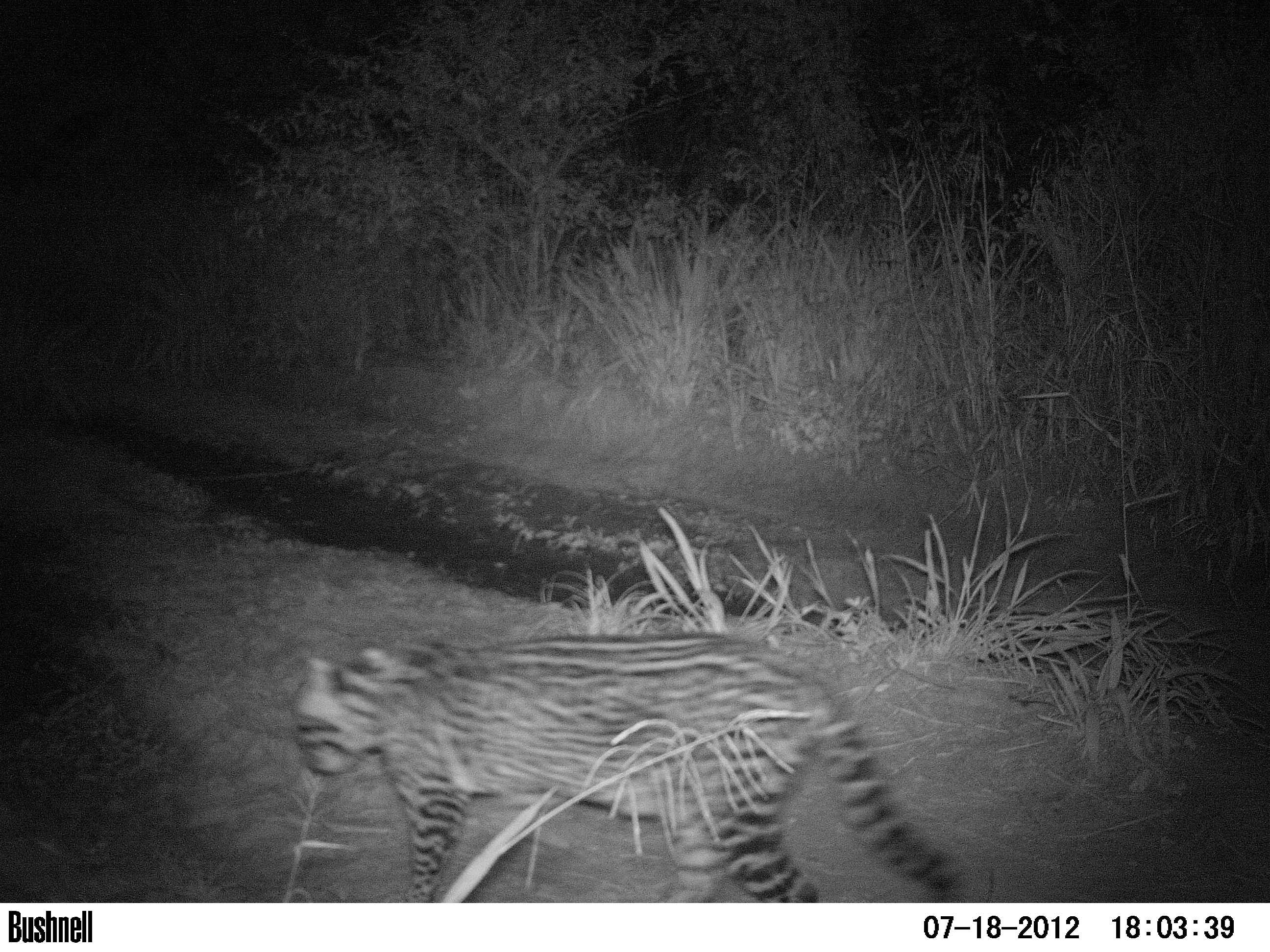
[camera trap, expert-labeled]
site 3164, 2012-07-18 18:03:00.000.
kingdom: Animalia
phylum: Chordata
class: Mammalia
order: Carnivora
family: Felidae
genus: Leopardus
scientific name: Leopardus pardalis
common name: ocelot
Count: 1.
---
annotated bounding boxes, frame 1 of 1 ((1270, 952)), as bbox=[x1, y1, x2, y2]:
leopardus pardalis: bbox=[289, 635, 966, 901]